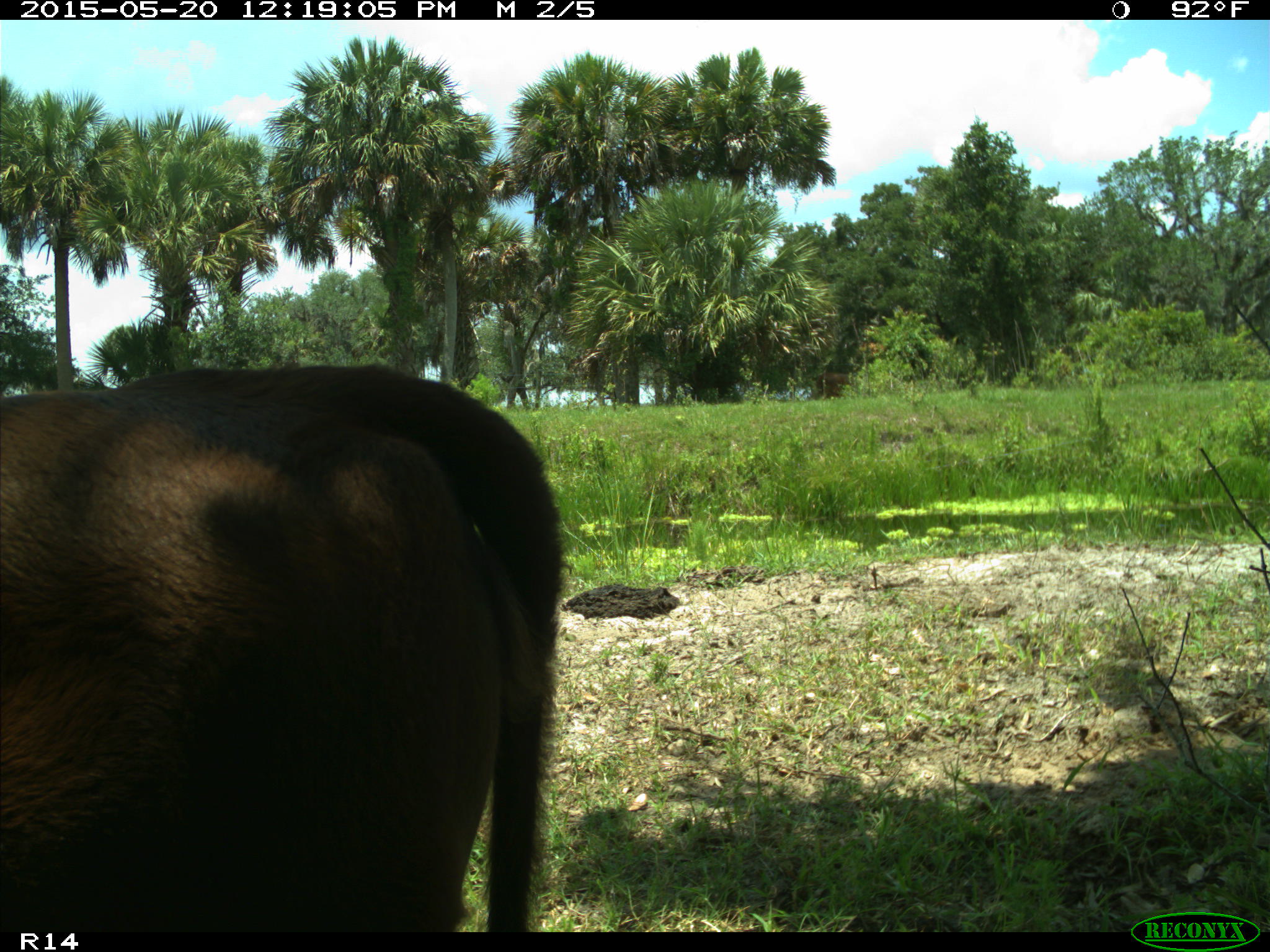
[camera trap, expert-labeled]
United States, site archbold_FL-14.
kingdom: Animalia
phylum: Chordata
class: Mammalia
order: Artiodactyla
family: Bovidae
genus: Bos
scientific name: Bos taurus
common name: domestic cow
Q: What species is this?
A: Bos taurus (domestic cow).